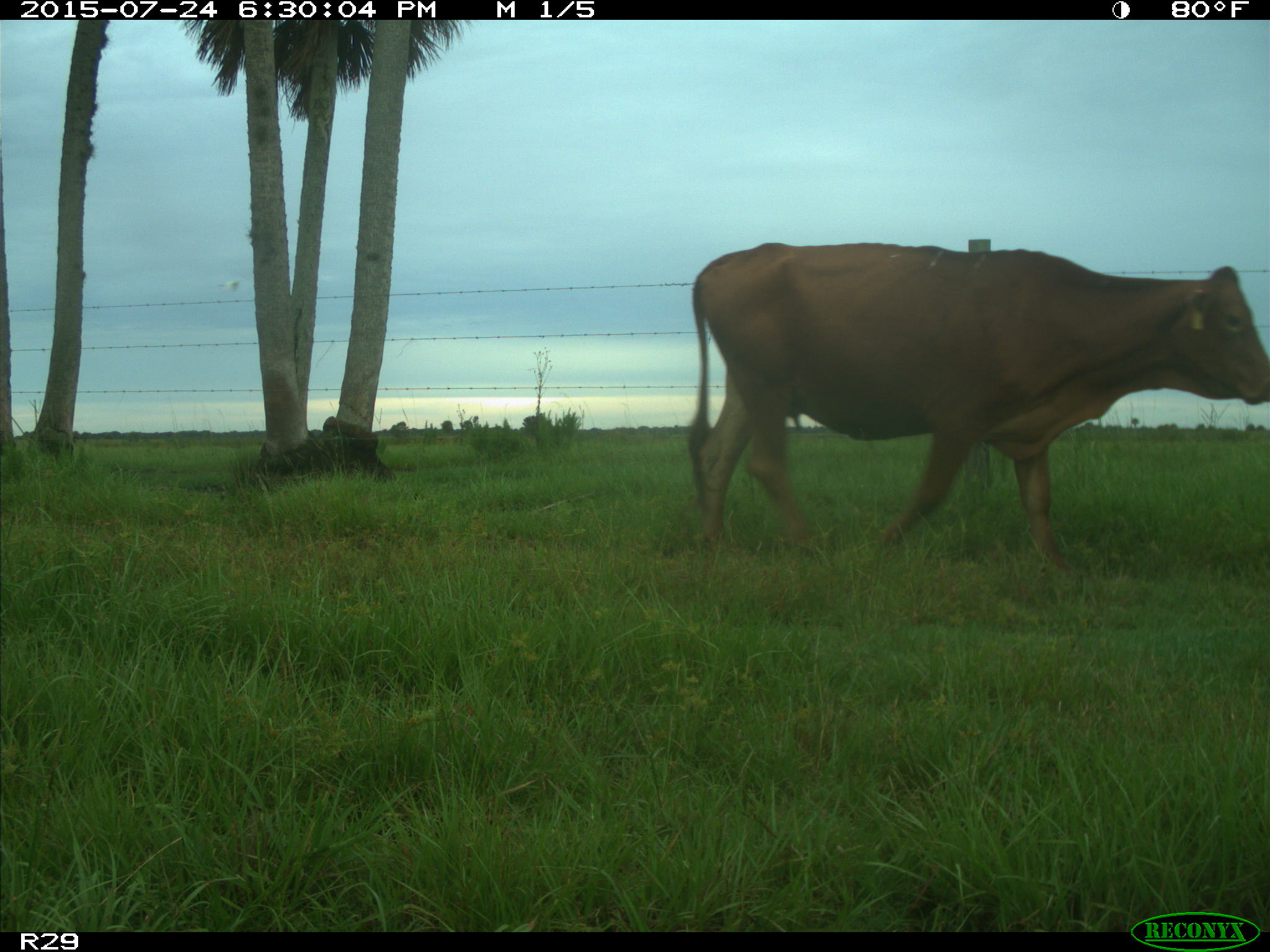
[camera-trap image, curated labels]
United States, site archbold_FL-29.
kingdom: Animalia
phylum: Chordata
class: Mammalia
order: Artiodactyla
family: Bovidae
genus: Bos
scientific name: Bos taurus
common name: domestic cow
Bos taurus (domestic cow).